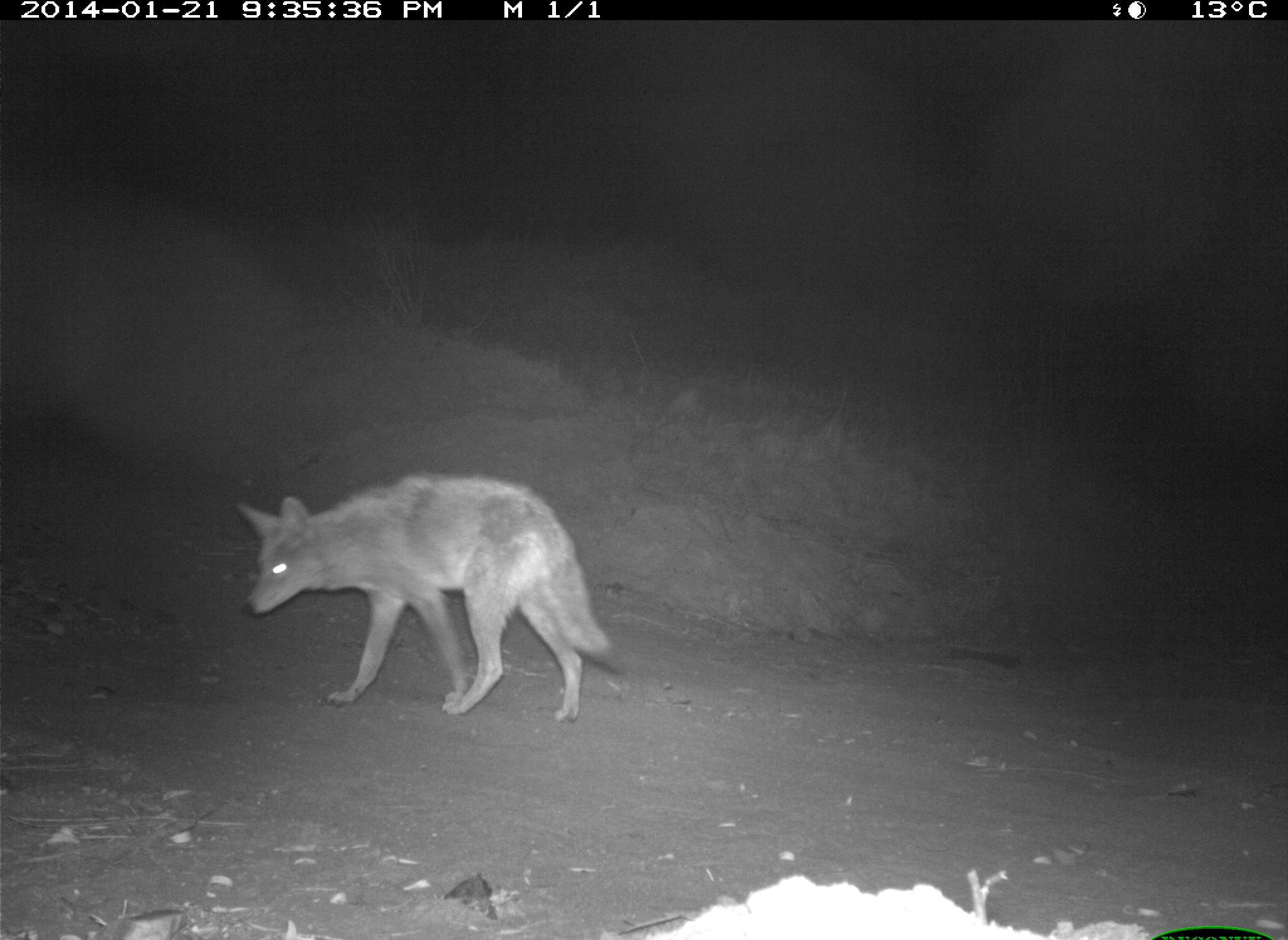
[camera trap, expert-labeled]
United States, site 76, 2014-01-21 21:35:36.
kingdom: Animalia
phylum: Chordata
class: Mammalia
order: Carnivora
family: Canidae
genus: Canis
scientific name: Canis latrans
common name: coyote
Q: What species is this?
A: Coyote (Canis latrans).